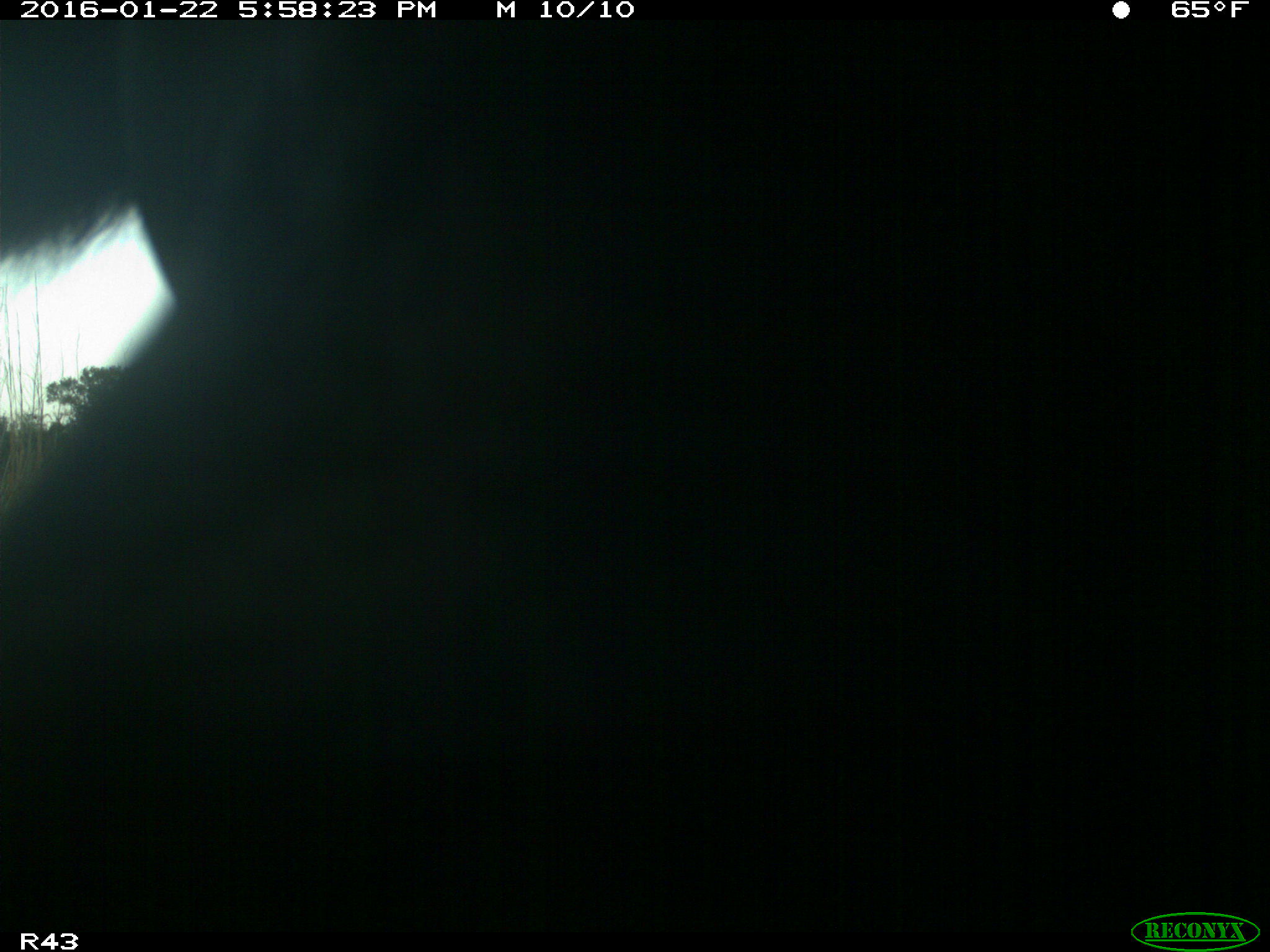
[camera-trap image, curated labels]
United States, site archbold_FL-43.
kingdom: Animalia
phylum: Chordata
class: Mammalia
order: Artiodactyla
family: Bovidae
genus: Bos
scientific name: Bos taurus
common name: domestic cow